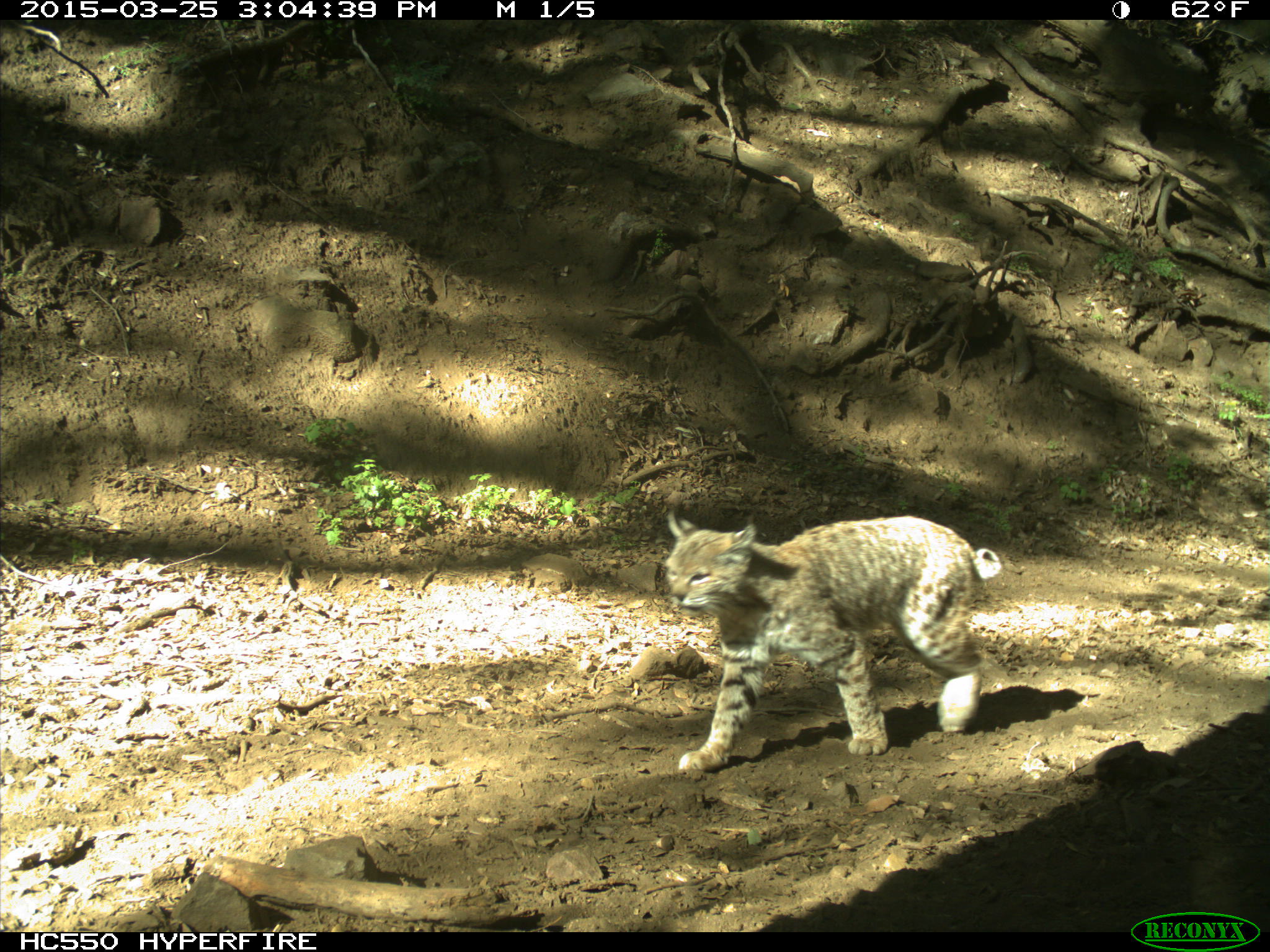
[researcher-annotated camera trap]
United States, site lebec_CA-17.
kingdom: Animalia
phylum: Chordata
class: Mammalia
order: Carnivora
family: Felidae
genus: Lynx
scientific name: Lynx rufus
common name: bobcat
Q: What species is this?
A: Lynx rufus (bobcat).